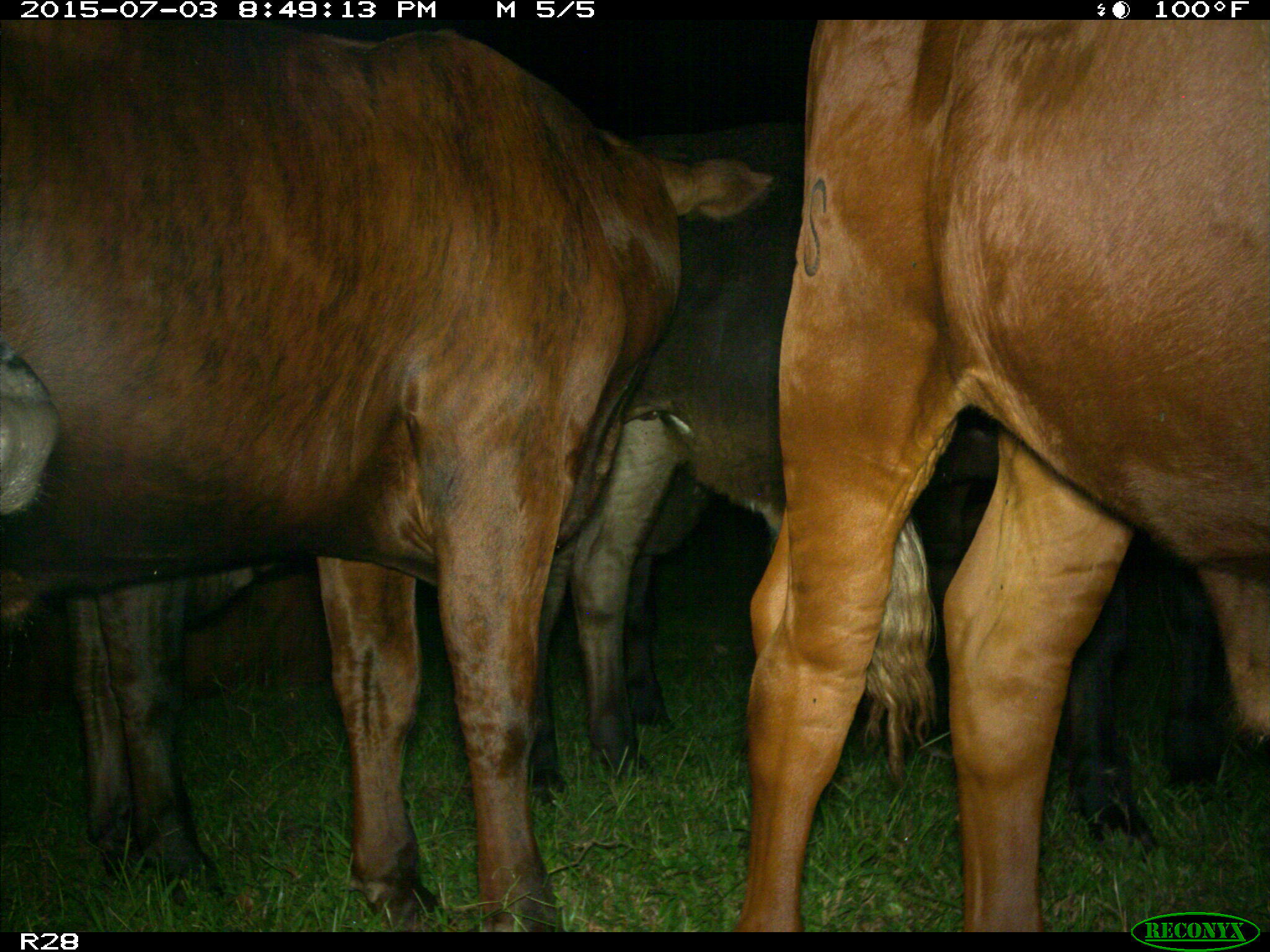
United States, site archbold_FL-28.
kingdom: Animalia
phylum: Chordata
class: Mammalia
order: Artiodactyla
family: Bovidae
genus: Bos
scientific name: Bos taurus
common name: domestic cow